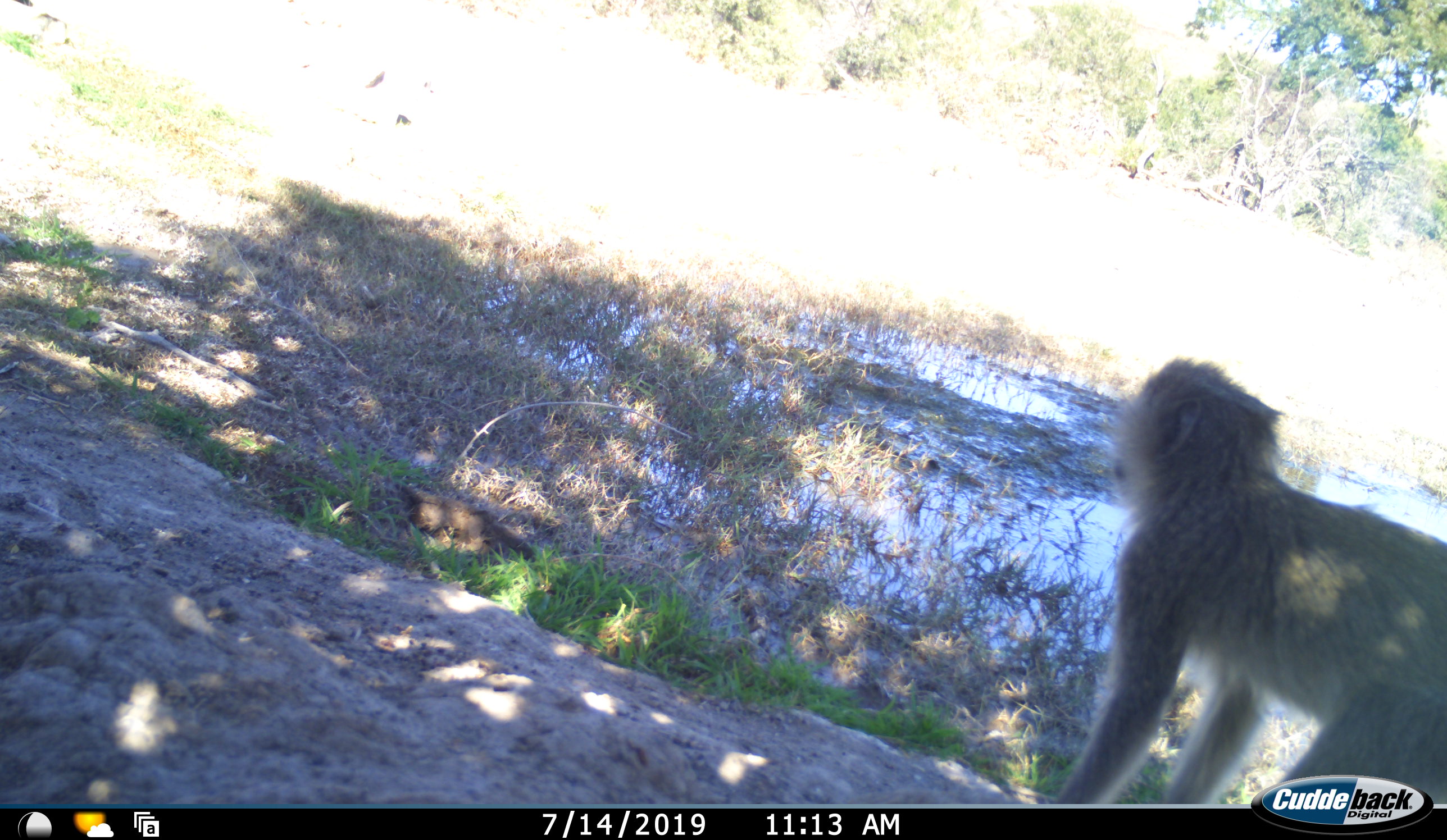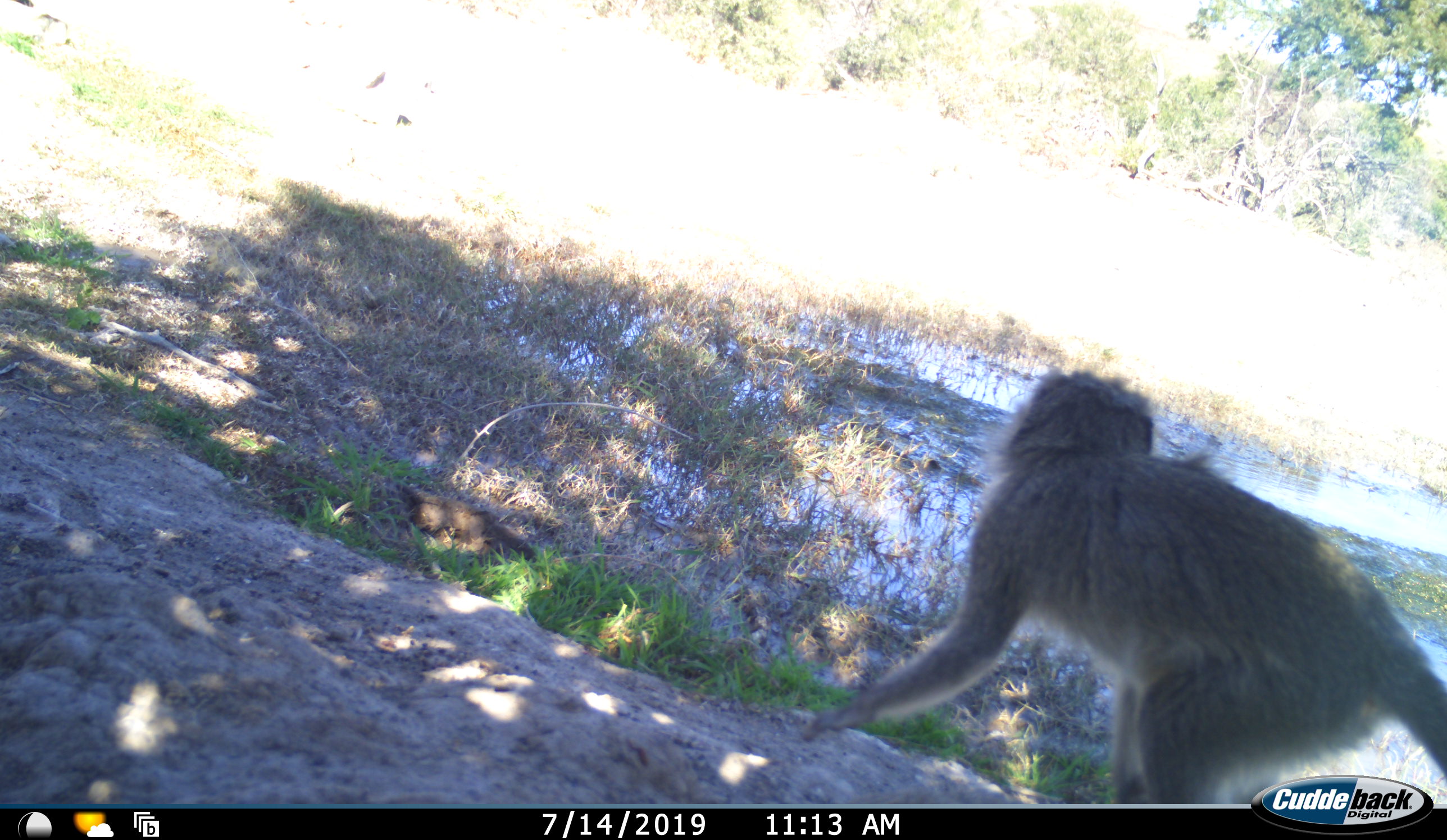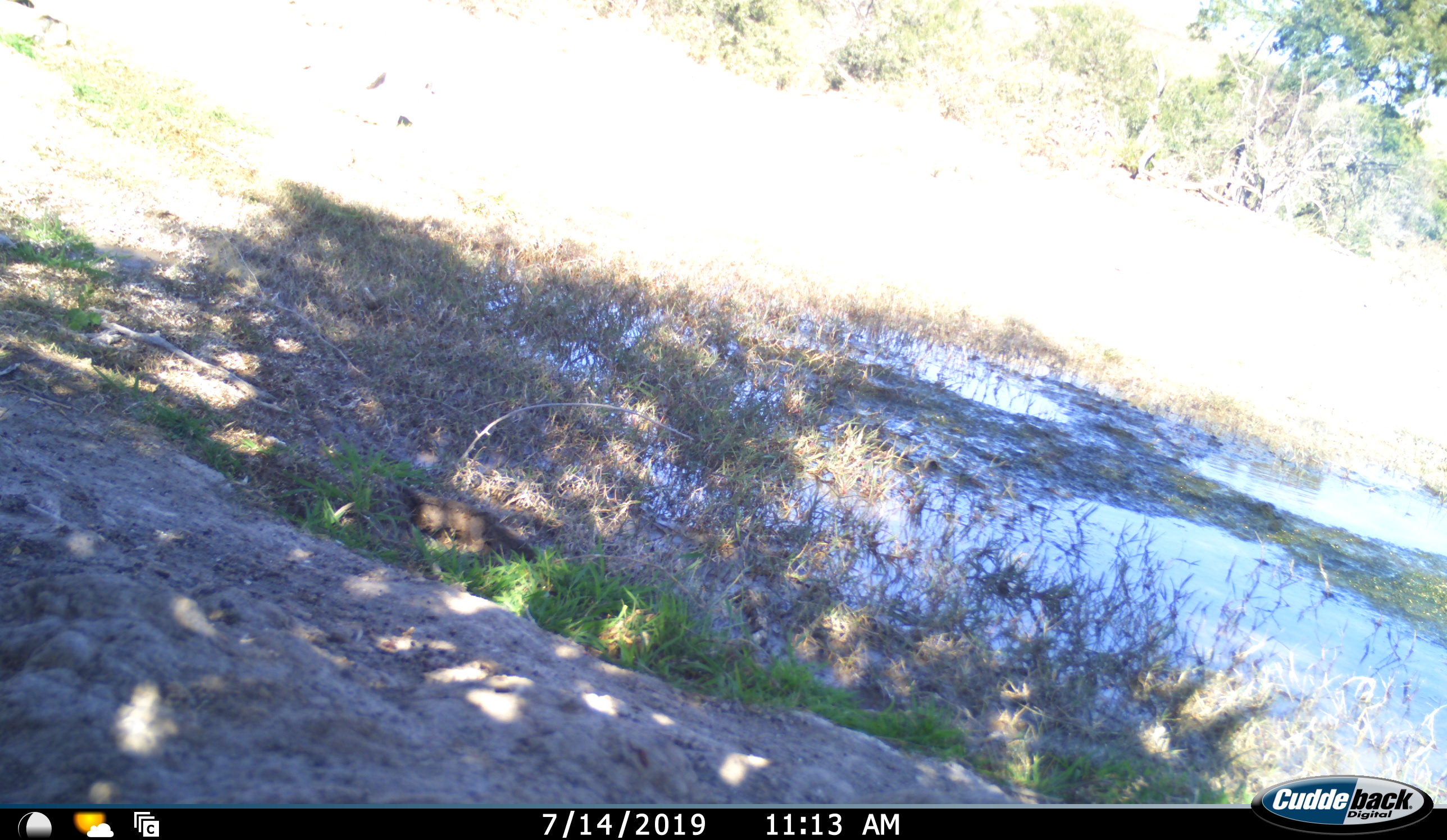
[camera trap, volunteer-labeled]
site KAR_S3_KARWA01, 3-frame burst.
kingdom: Animalia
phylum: Chordata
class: Mammalia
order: Primates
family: Cercopithecidae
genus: Chlorocebus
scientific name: Chlorocebus pygerythrus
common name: vervet monkey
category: monkeyvervet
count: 1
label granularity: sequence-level